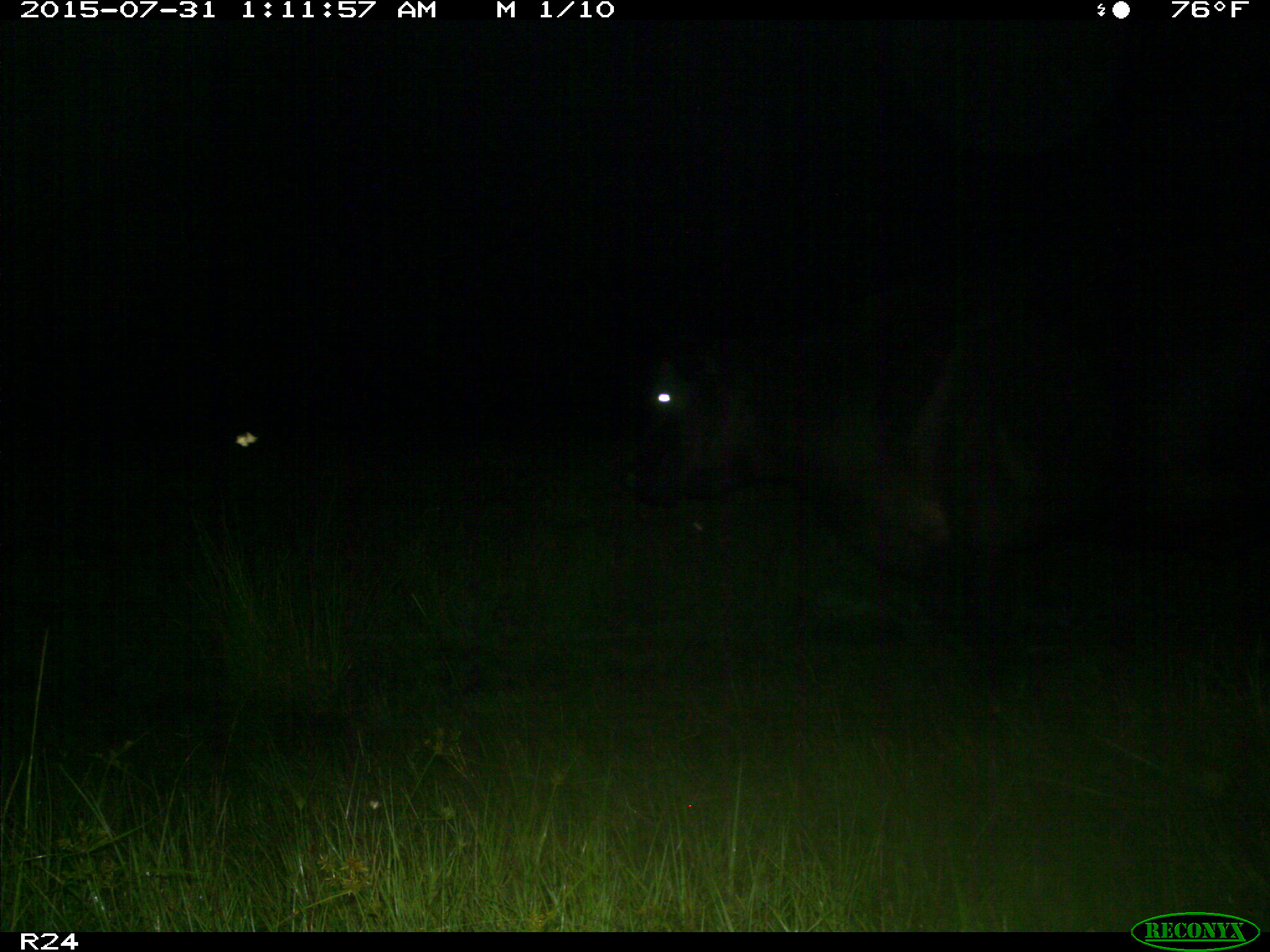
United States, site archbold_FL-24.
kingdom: Animalia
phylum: Chordata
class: Mammalia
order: Artiodactyla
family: Bovidae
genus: Bos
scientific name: Bos taurus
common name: domestic cow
Bos taurus (domestic cow).